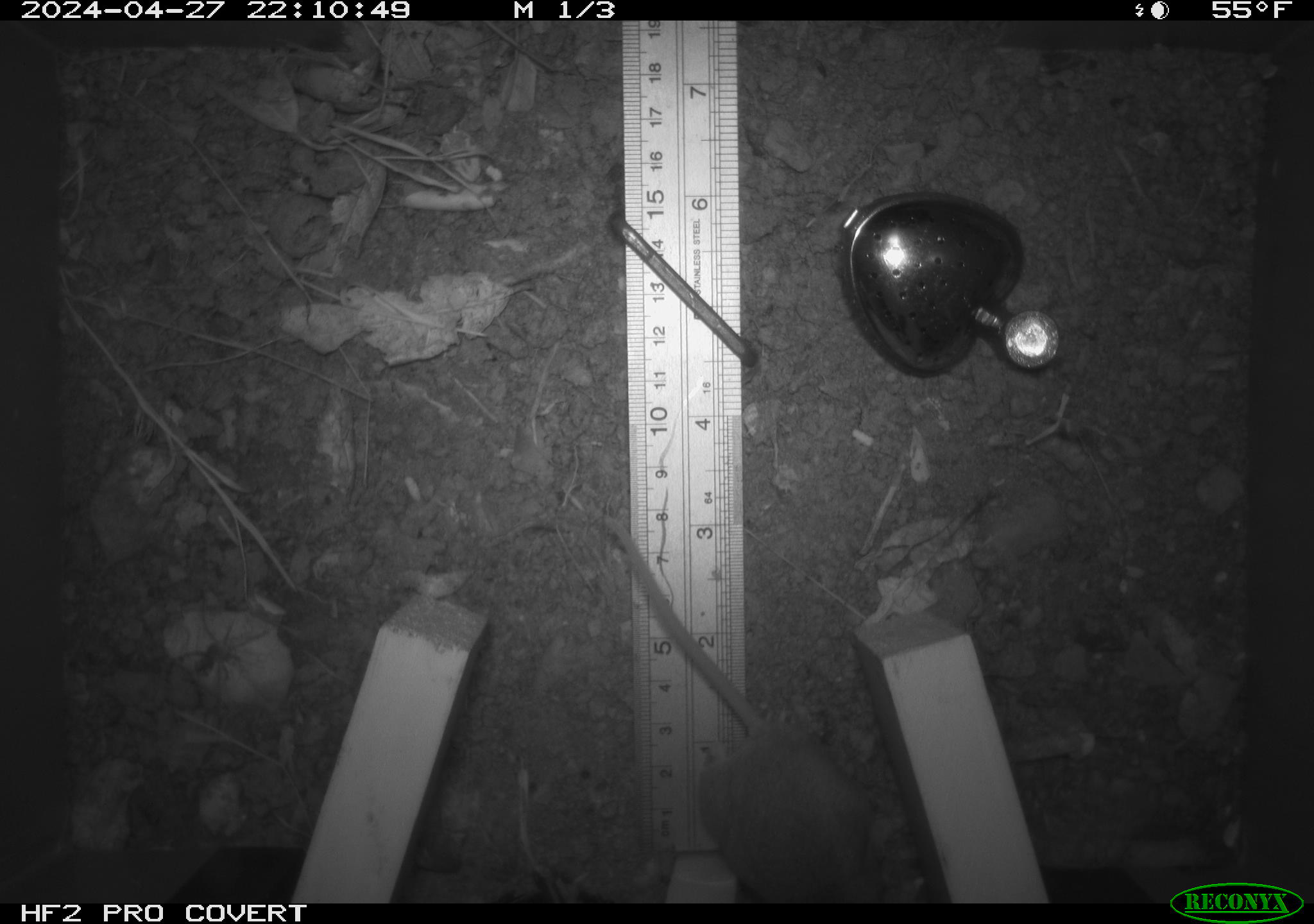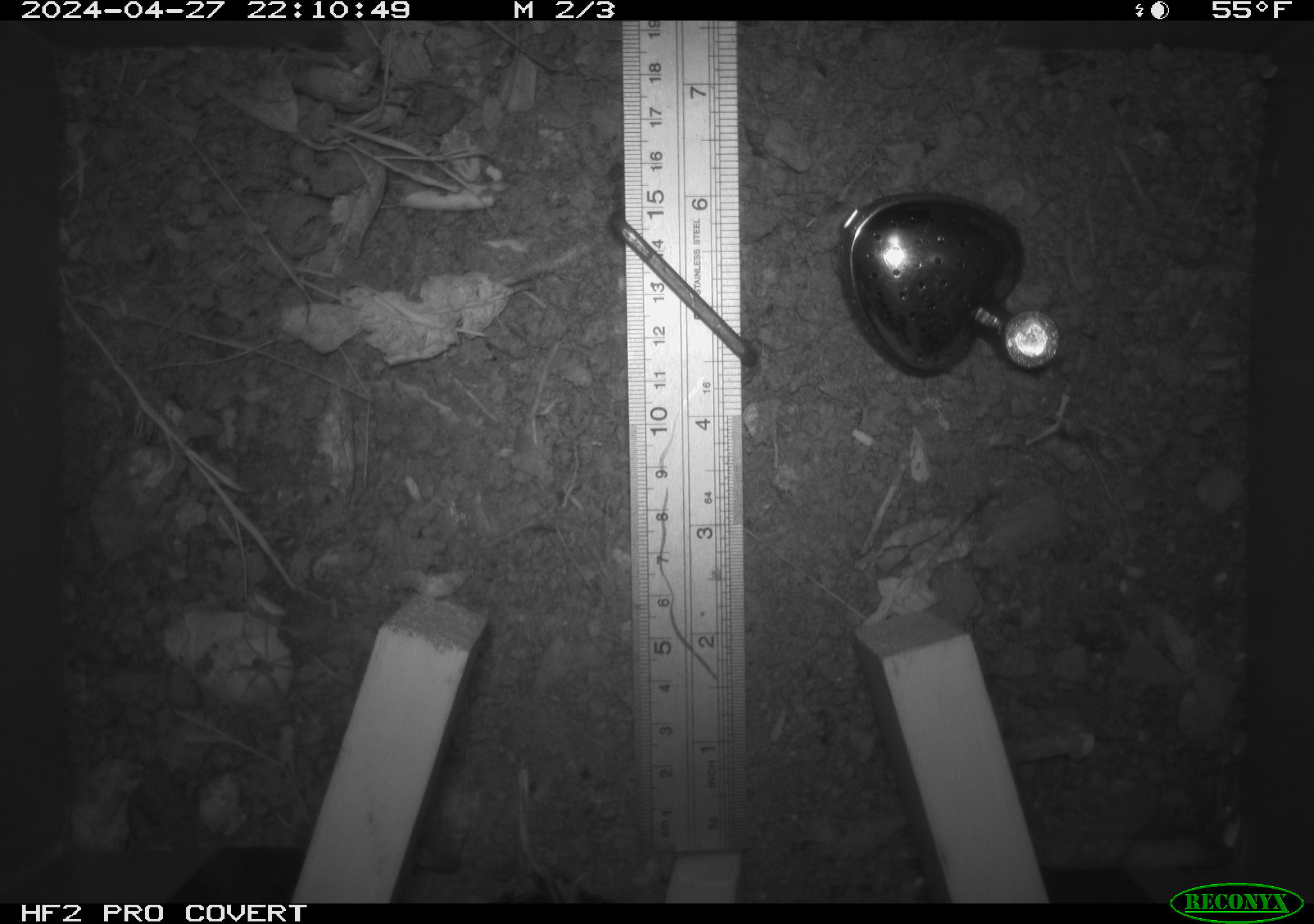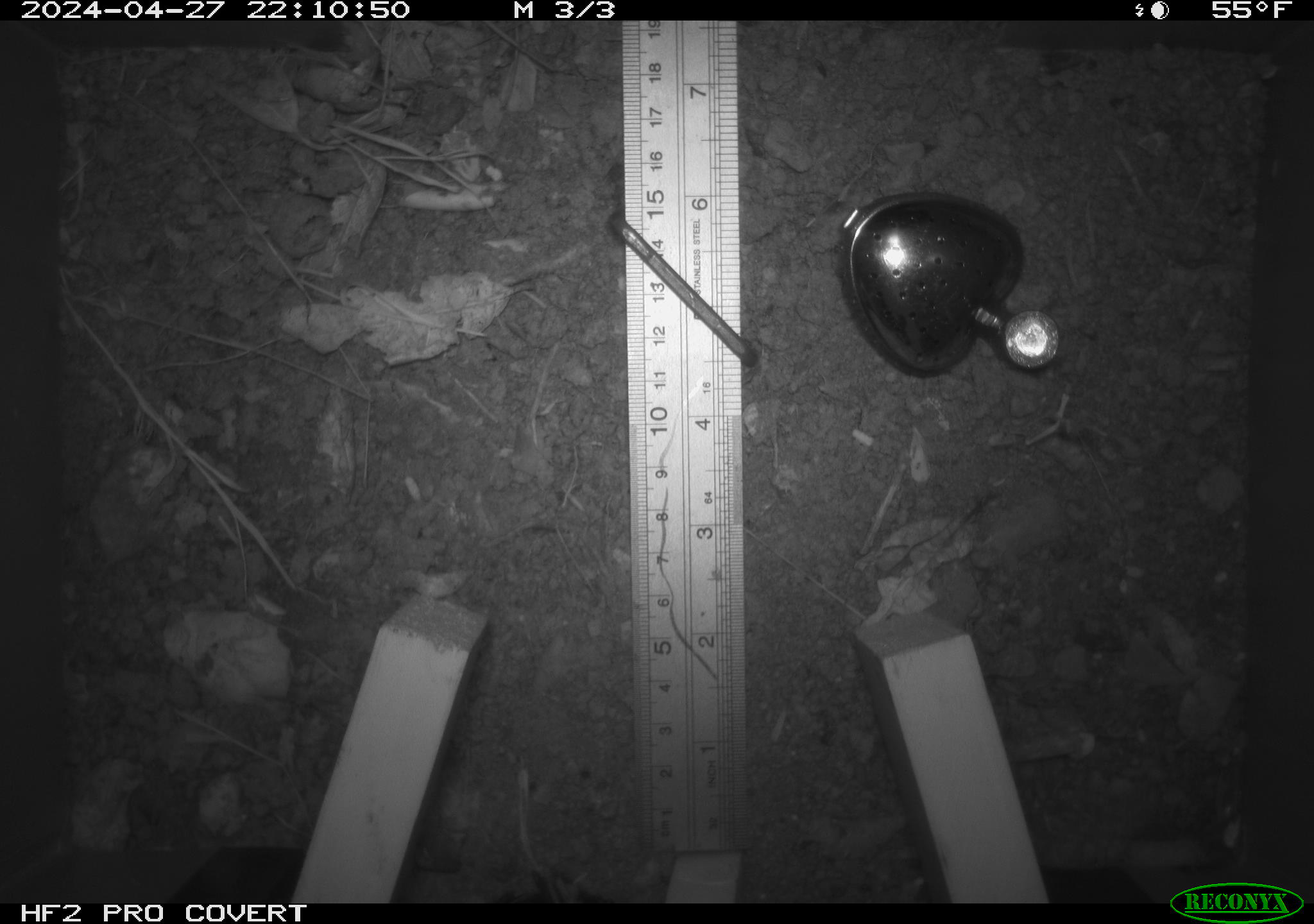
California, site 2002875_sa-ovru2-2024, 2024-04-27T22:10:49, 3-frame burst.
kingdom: Animalia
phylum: Chordata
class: Mammalia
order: Rodentia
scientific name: Rodentia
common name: rodent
Rodent (Rodentia).